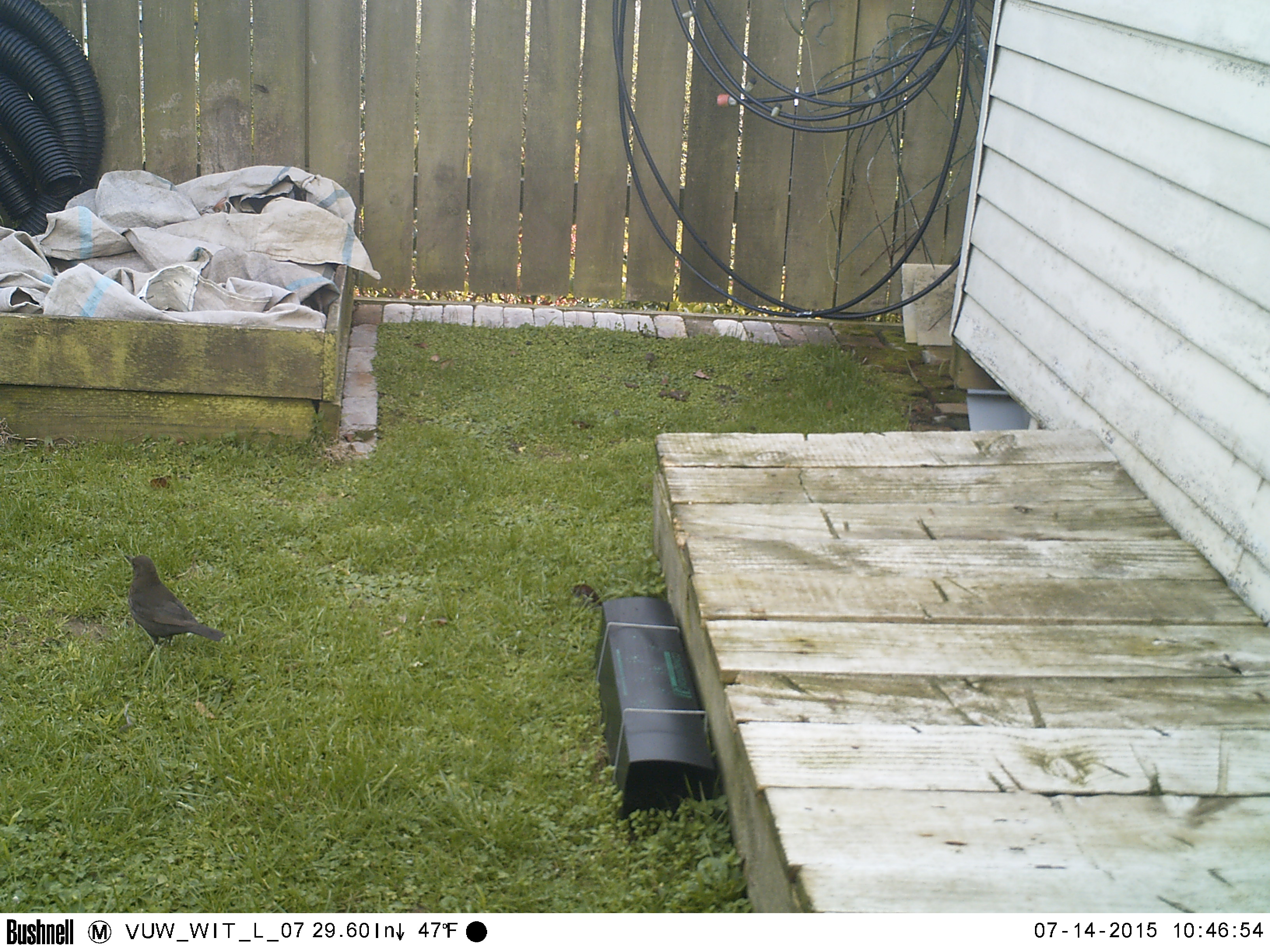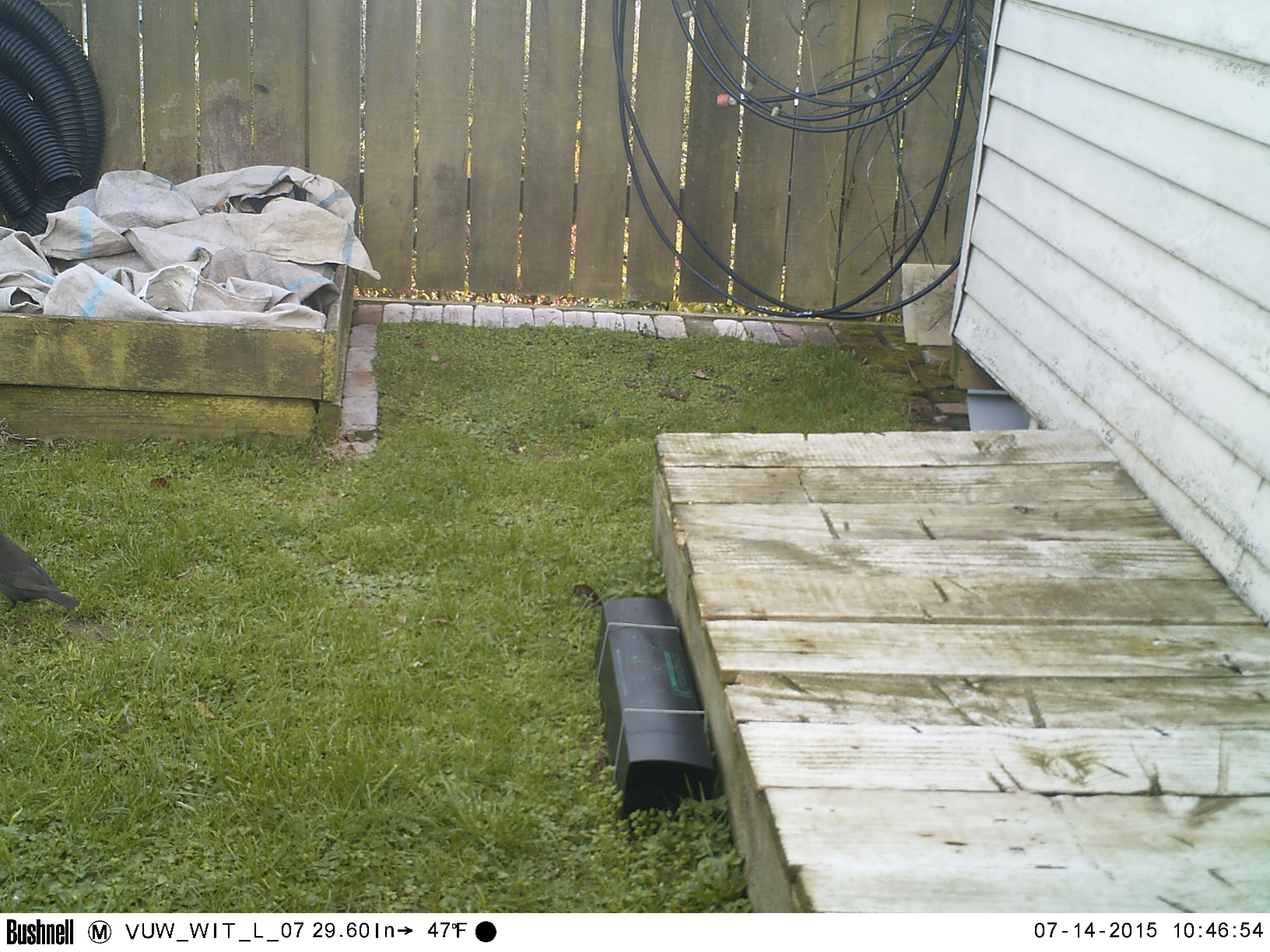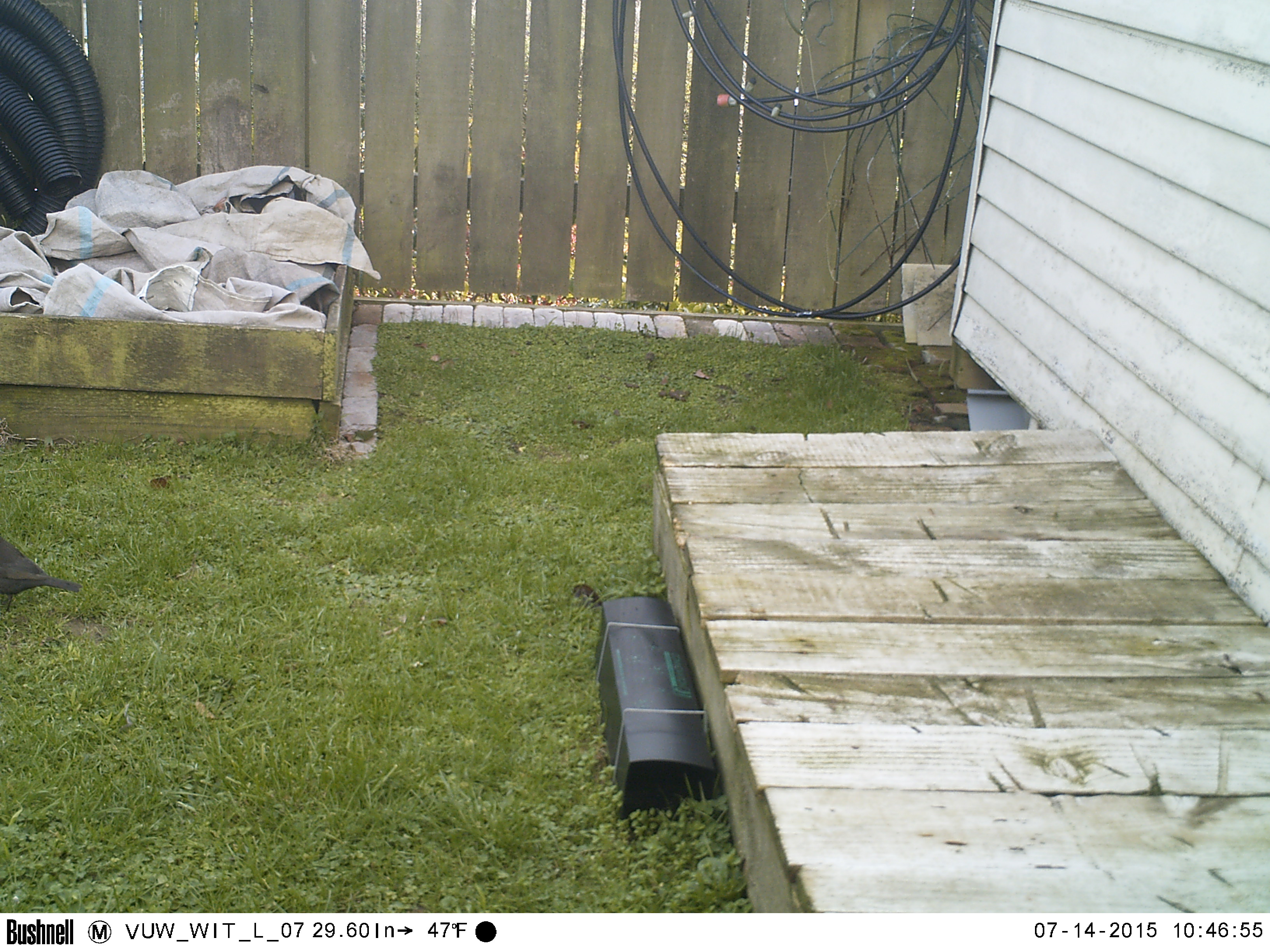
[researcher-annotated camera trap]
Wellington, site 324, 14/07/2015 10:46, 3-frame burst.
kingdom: Animalia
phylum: Chordata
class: Aves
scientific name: Aves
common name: bird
Bird (Aves).